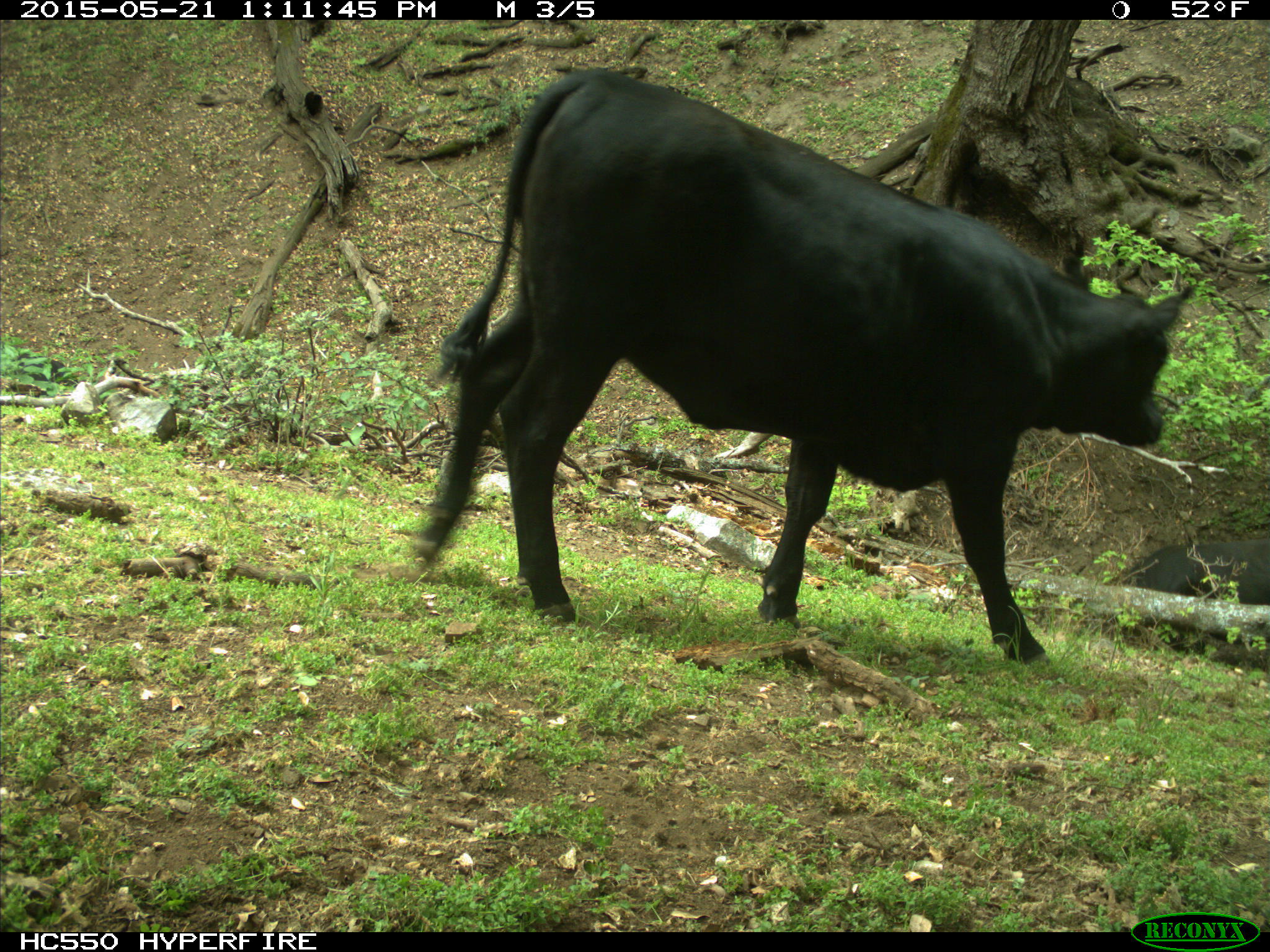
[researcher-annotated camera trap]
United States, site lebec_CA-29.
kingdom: Animalia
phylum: Chordata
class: Mammalia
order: Artiodactyla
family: Bovidae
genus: Bos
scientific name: Bos taurus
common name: domestic cow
Bos taurus (domestic cow).